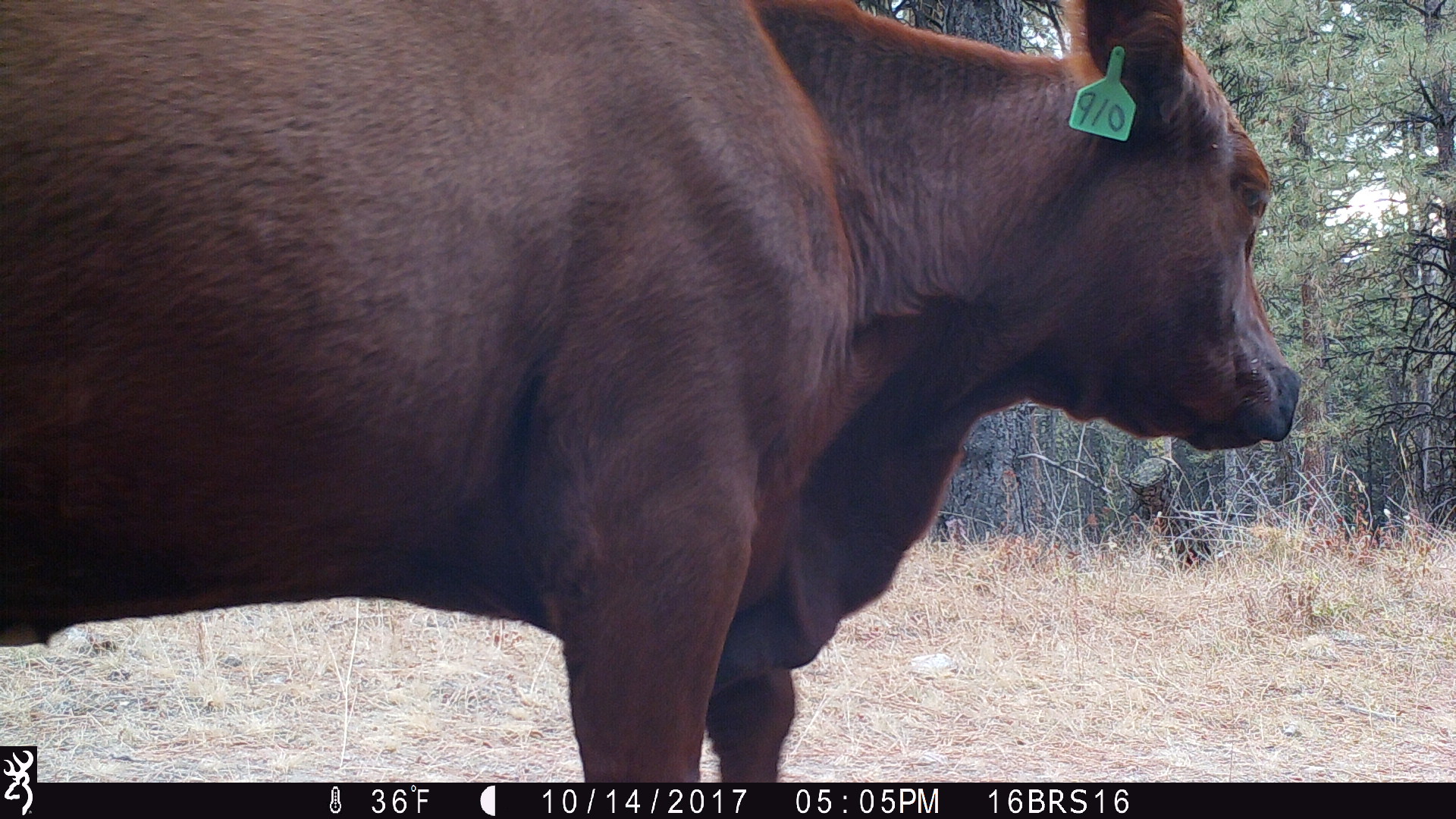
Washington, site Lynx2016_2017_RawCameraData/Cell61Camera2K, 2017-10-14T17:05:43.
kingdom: Animalia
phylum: Chordata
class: Mammalia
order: Artiodactyla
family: Bovidae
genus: Bos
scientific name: Bos taurus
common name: domestic cattle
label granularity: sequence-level